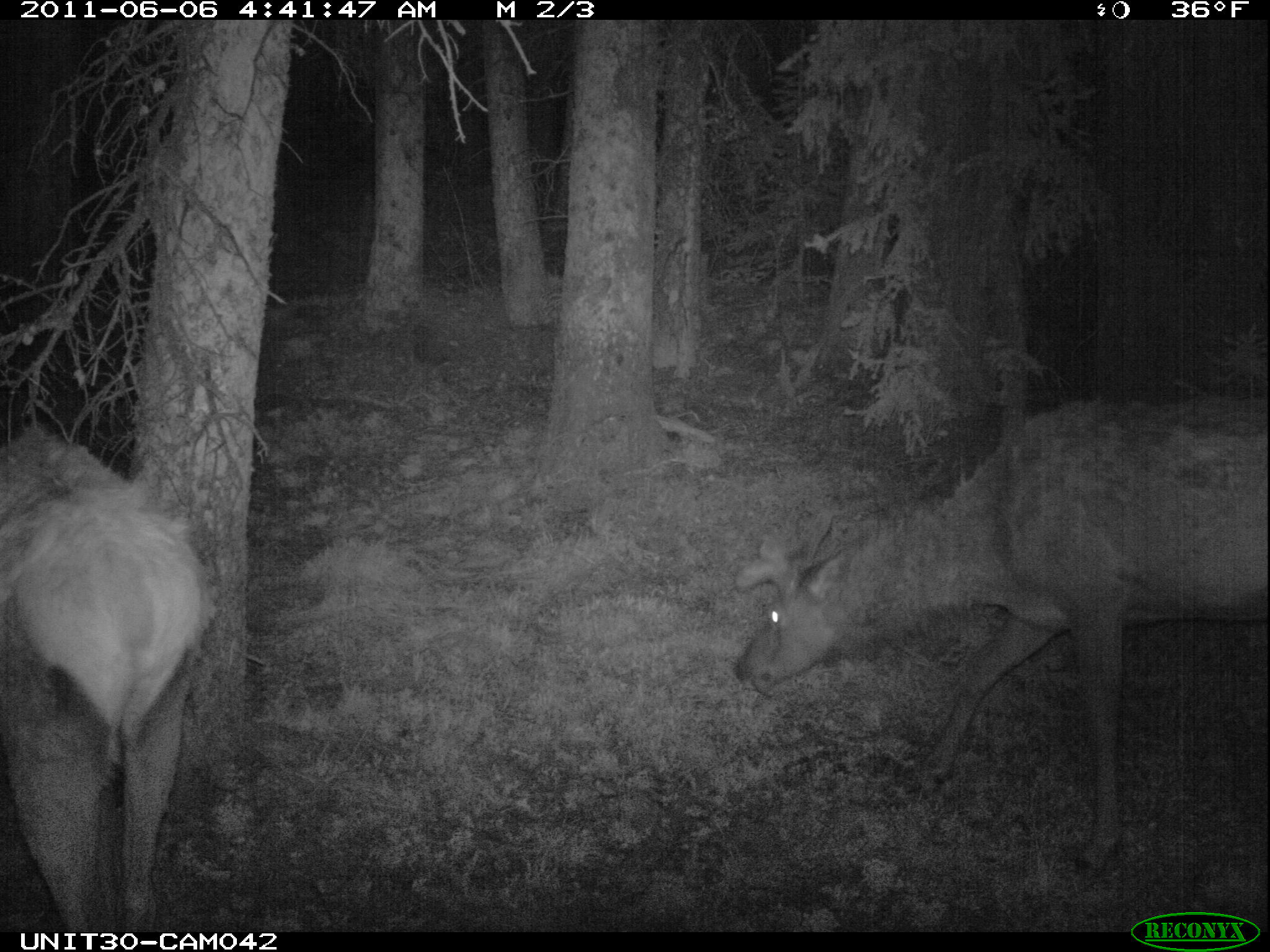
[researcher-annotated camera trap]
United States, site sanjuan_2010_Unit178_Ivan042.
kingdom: Animalia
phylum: Chordata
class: Mammalia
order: Artiodactyla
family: Cervidae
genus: Cervus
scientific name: Cervus elaphus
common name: red deer